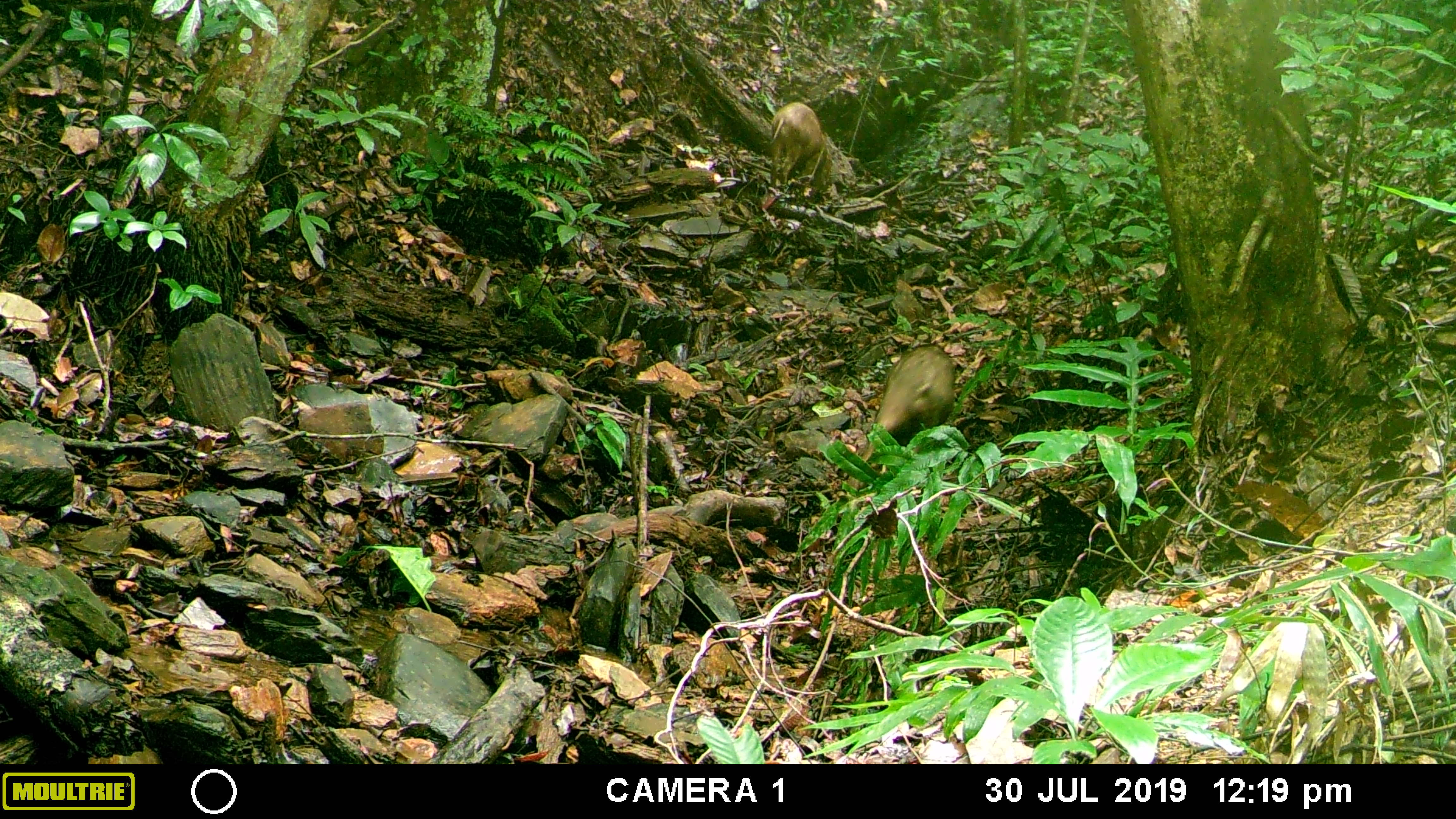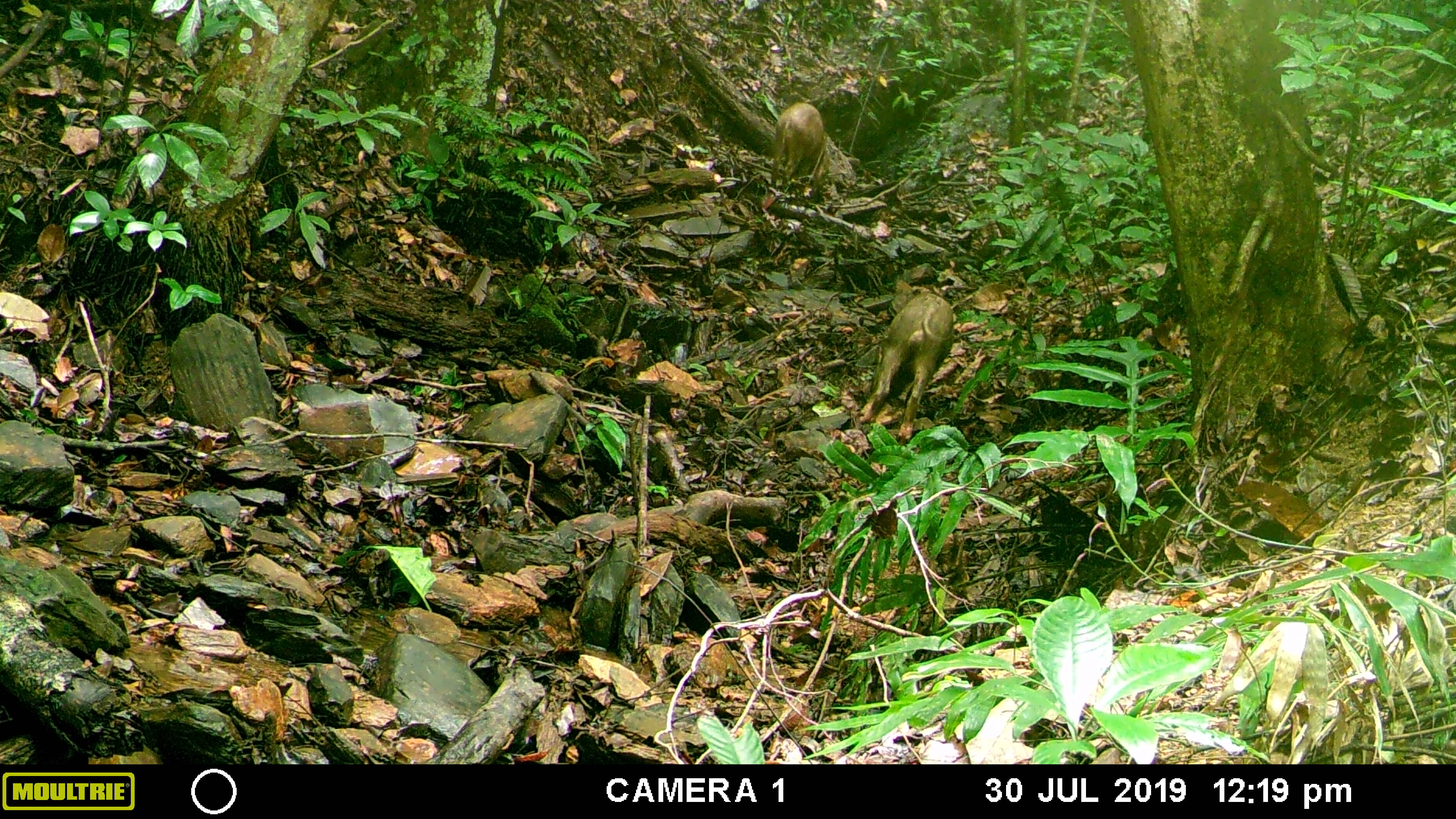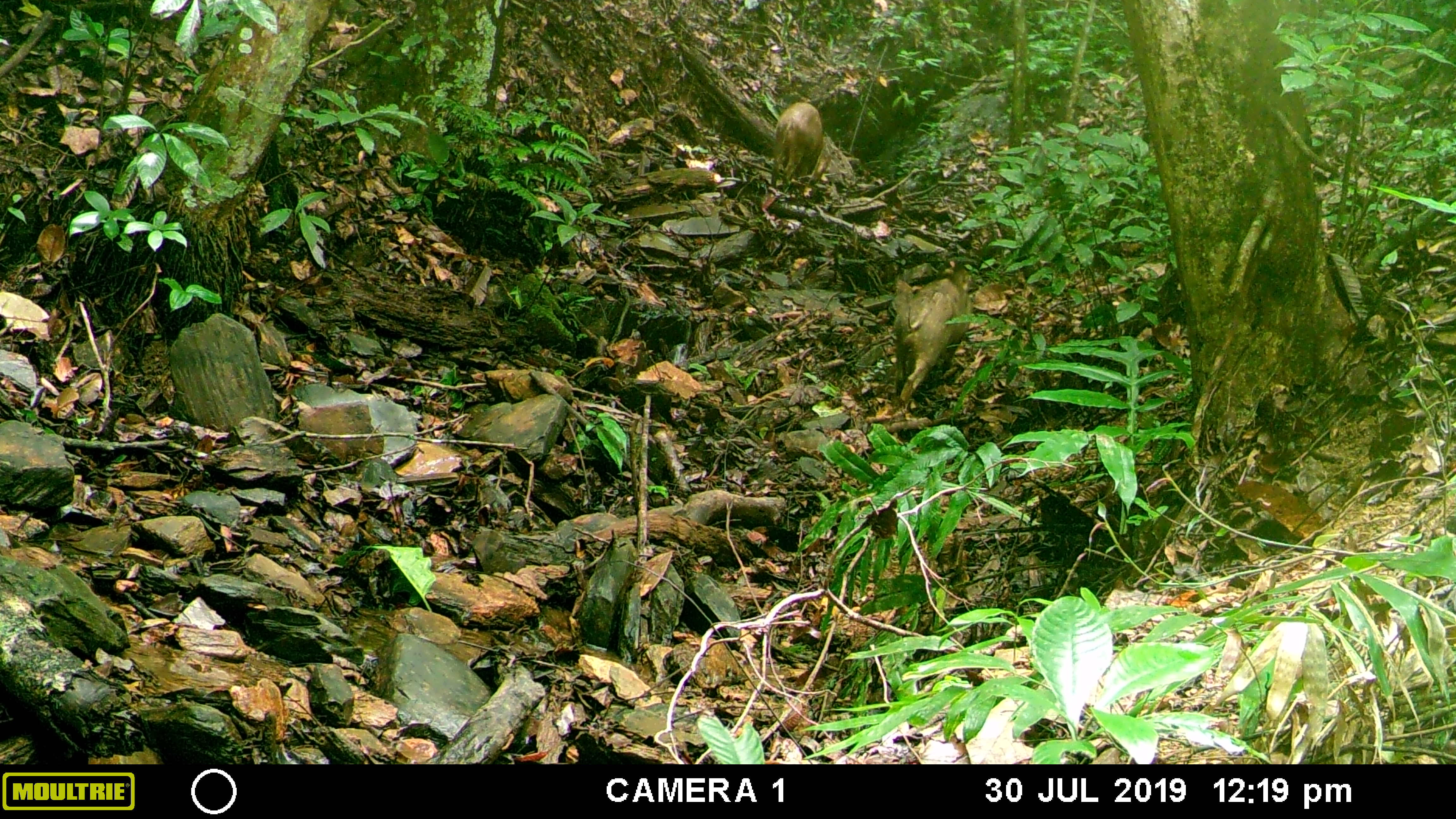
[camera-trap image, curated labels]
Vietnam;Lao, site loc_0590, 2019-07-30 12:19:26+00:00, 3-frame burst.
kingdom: Animalia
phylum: Chordata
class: Mammalia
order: Artiodactyla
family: Suidae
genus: Sus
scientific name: Sus scrofa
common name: eurasian wild pig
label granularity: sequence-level